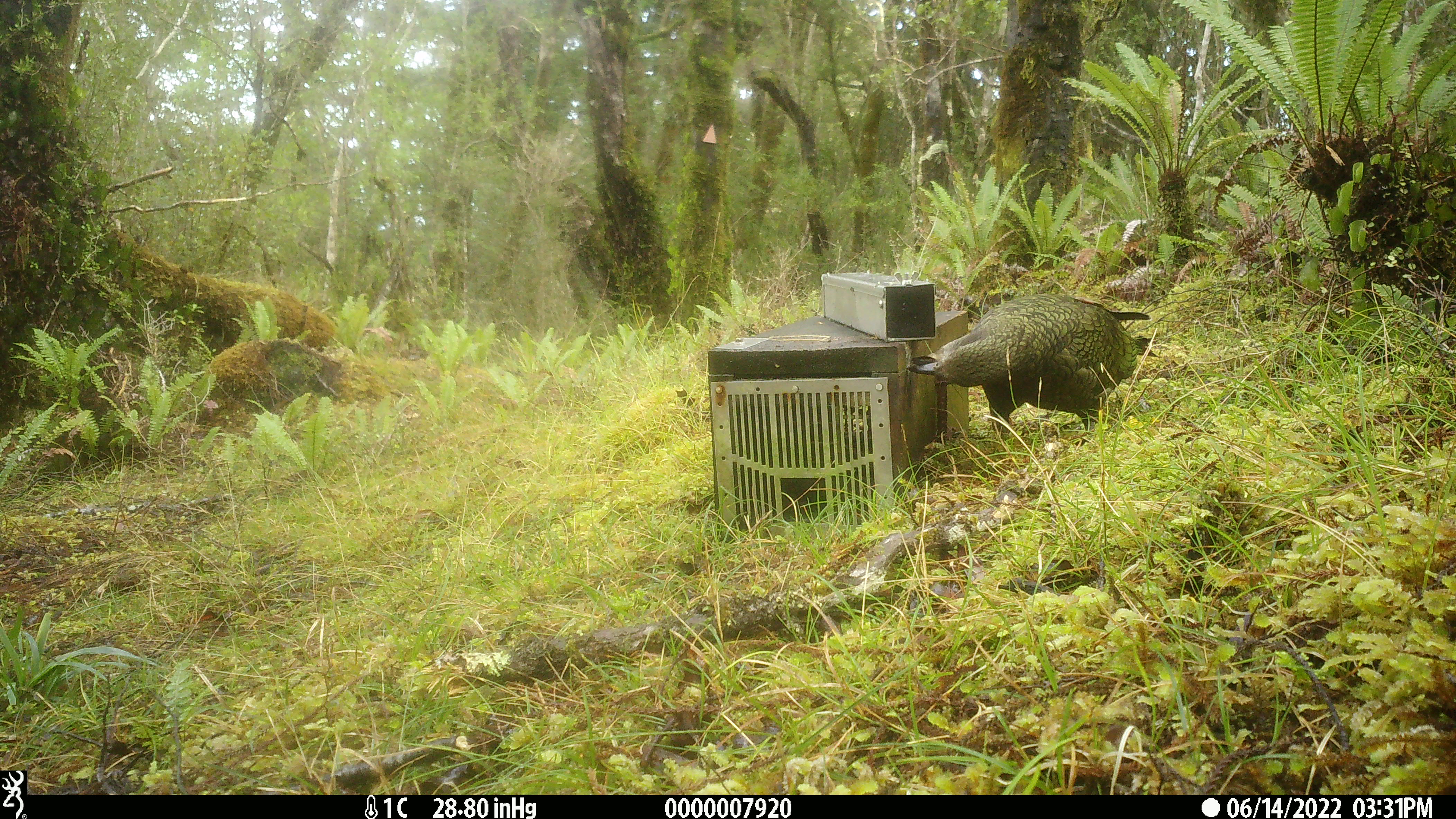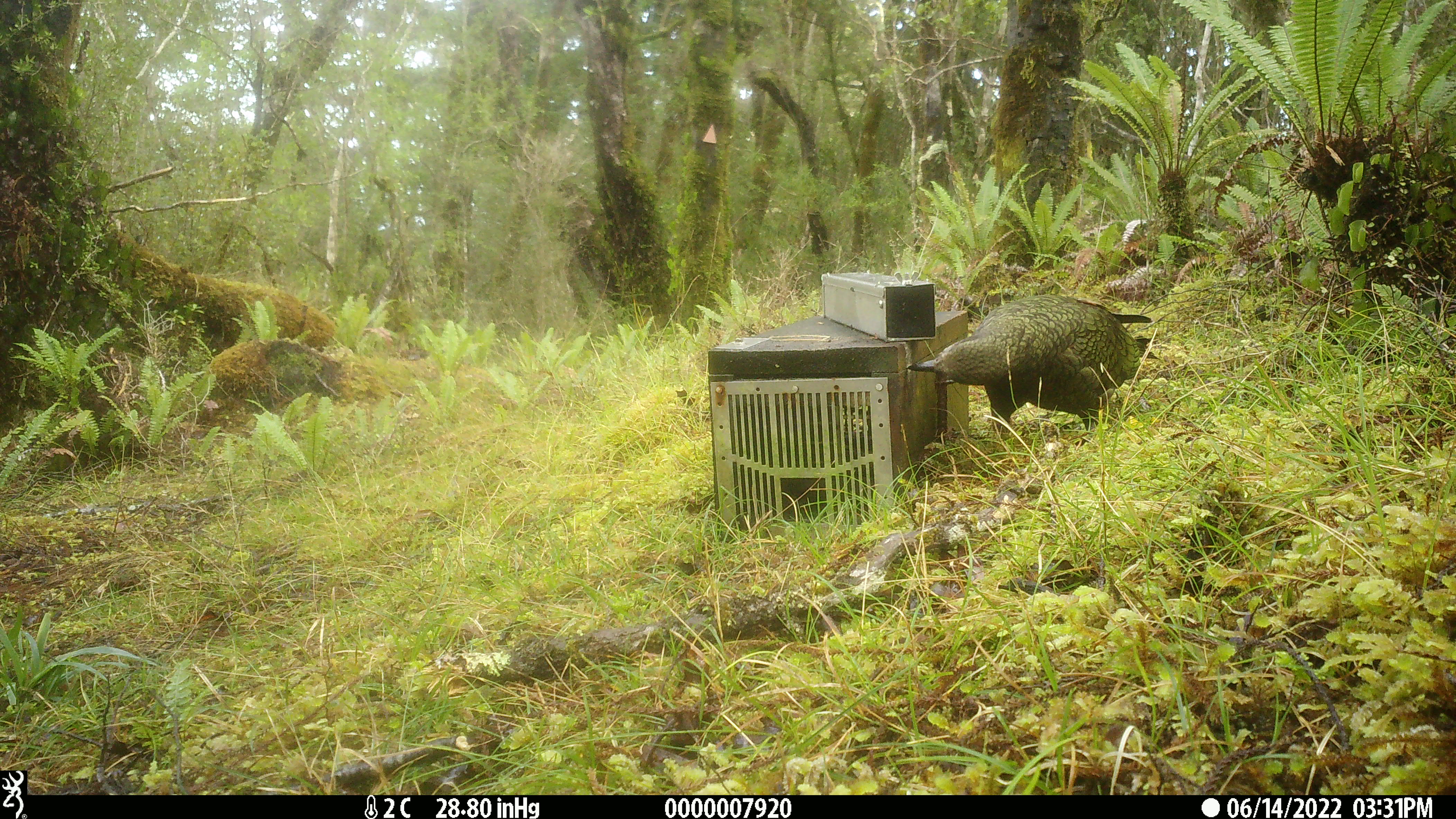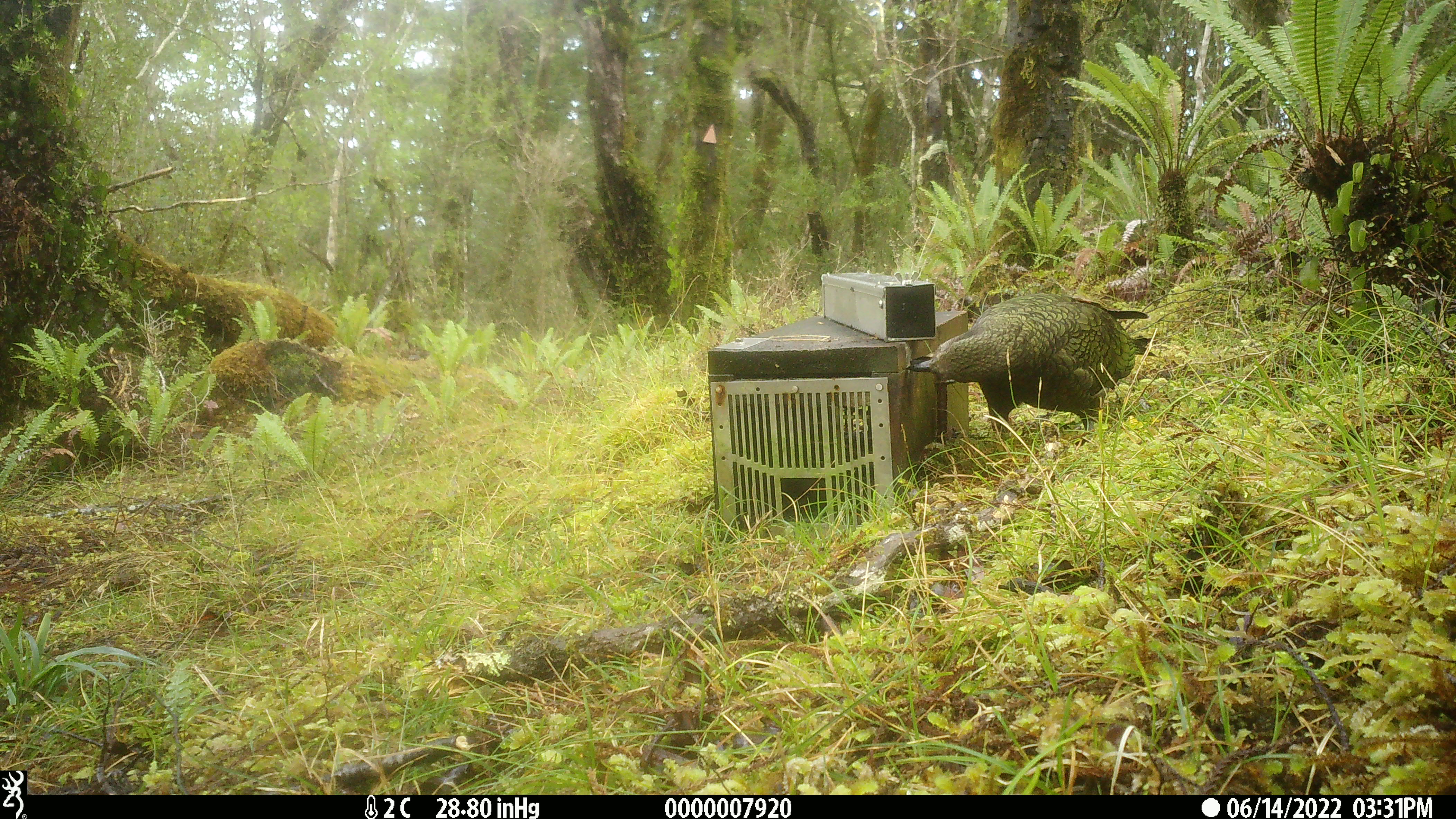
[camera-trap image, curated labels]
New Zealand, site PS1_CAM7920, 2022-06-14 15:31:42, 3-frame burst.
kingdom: Animalia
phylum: Chordata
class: Aves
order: Psittaciformes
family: Strigopidae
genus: Nestor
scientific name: Nestor notabilis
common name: kea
Kea (Nestor notabilis).